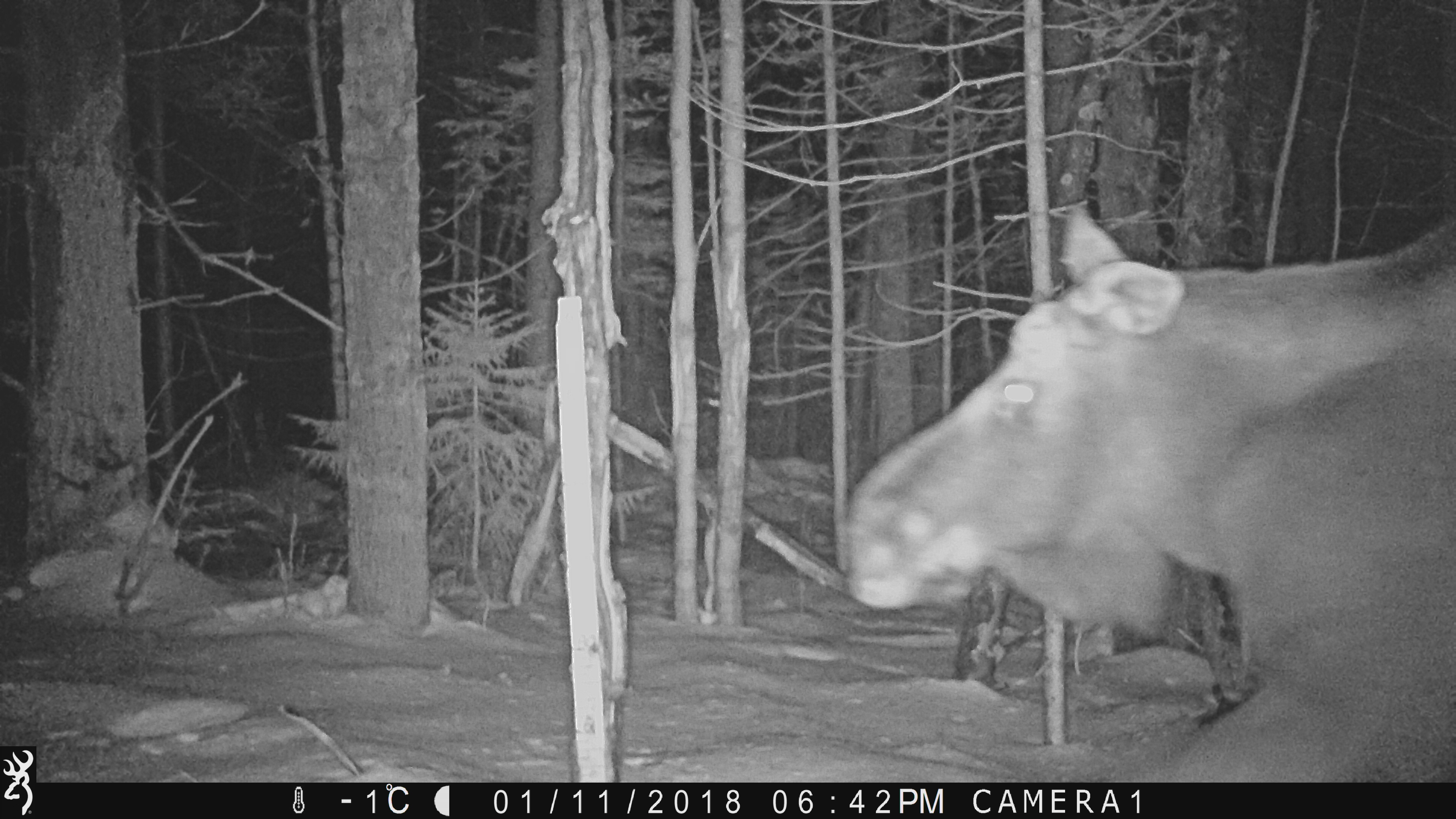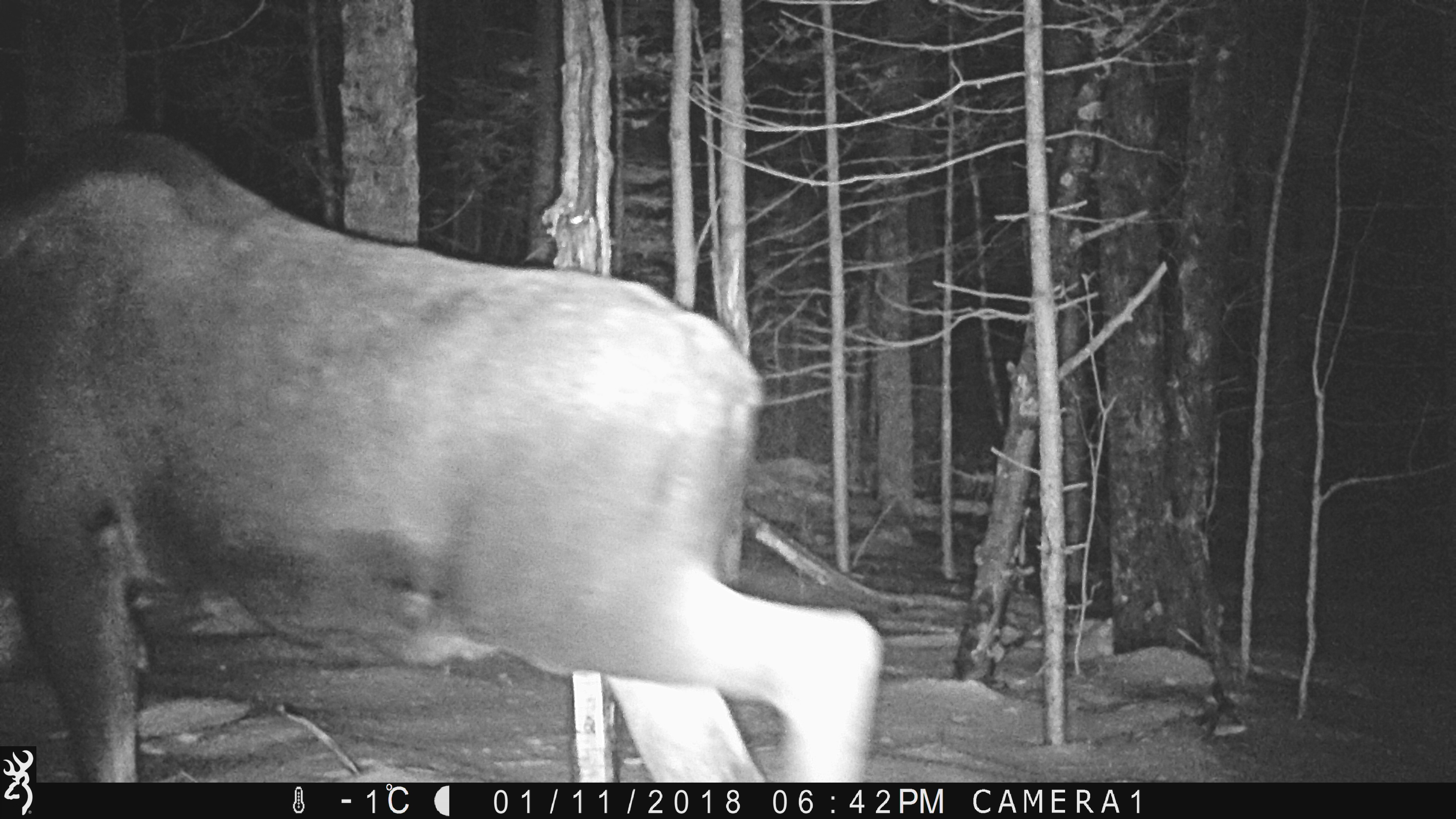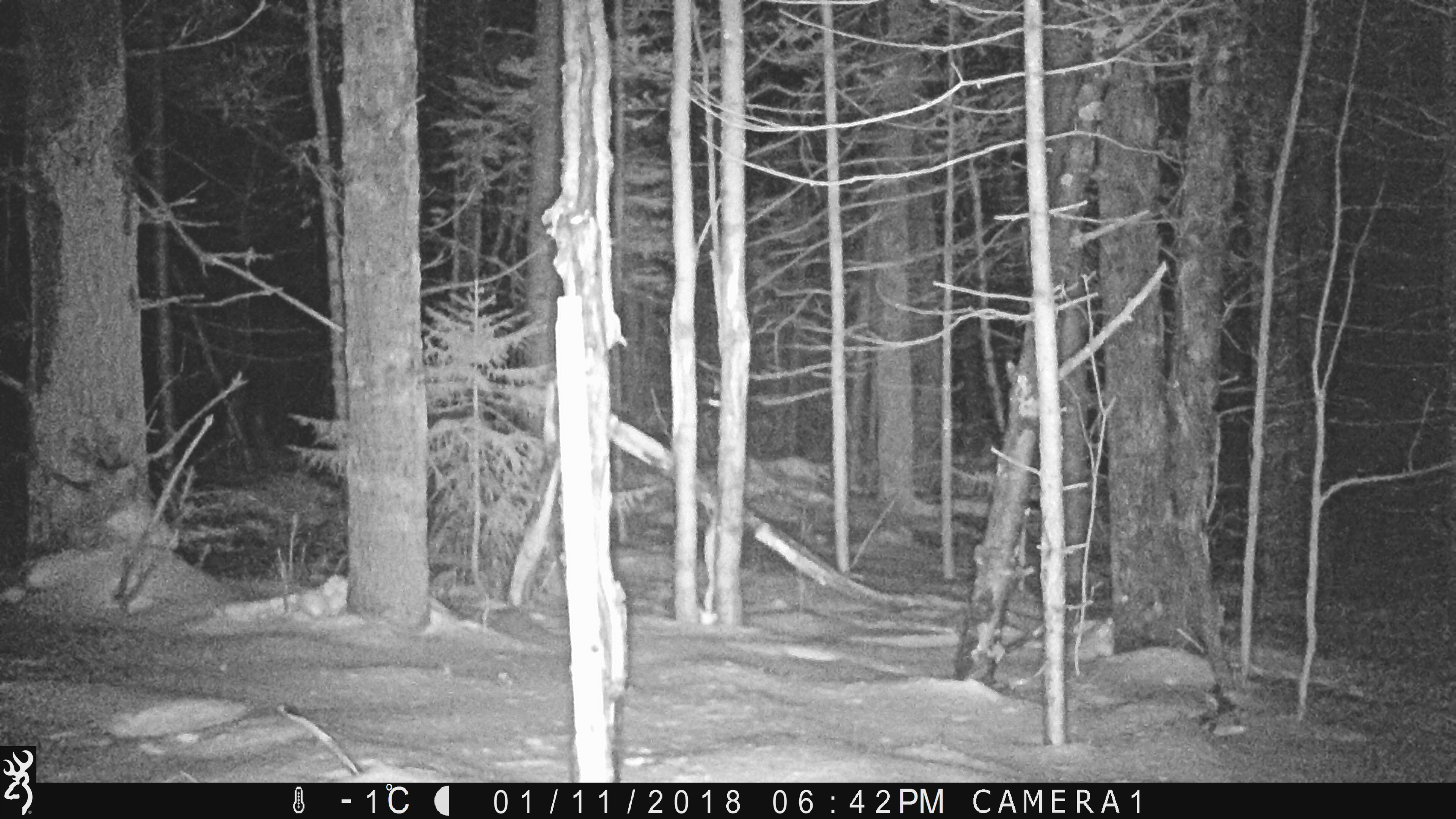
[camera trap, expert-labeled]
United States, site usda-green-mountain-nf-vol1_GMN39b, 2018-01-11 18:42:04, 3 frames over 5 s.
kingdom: Animalia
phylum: Chordata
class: Mammalia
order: Artiodactyla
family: Cervidae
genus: Alces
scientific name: Alces alces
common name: moose